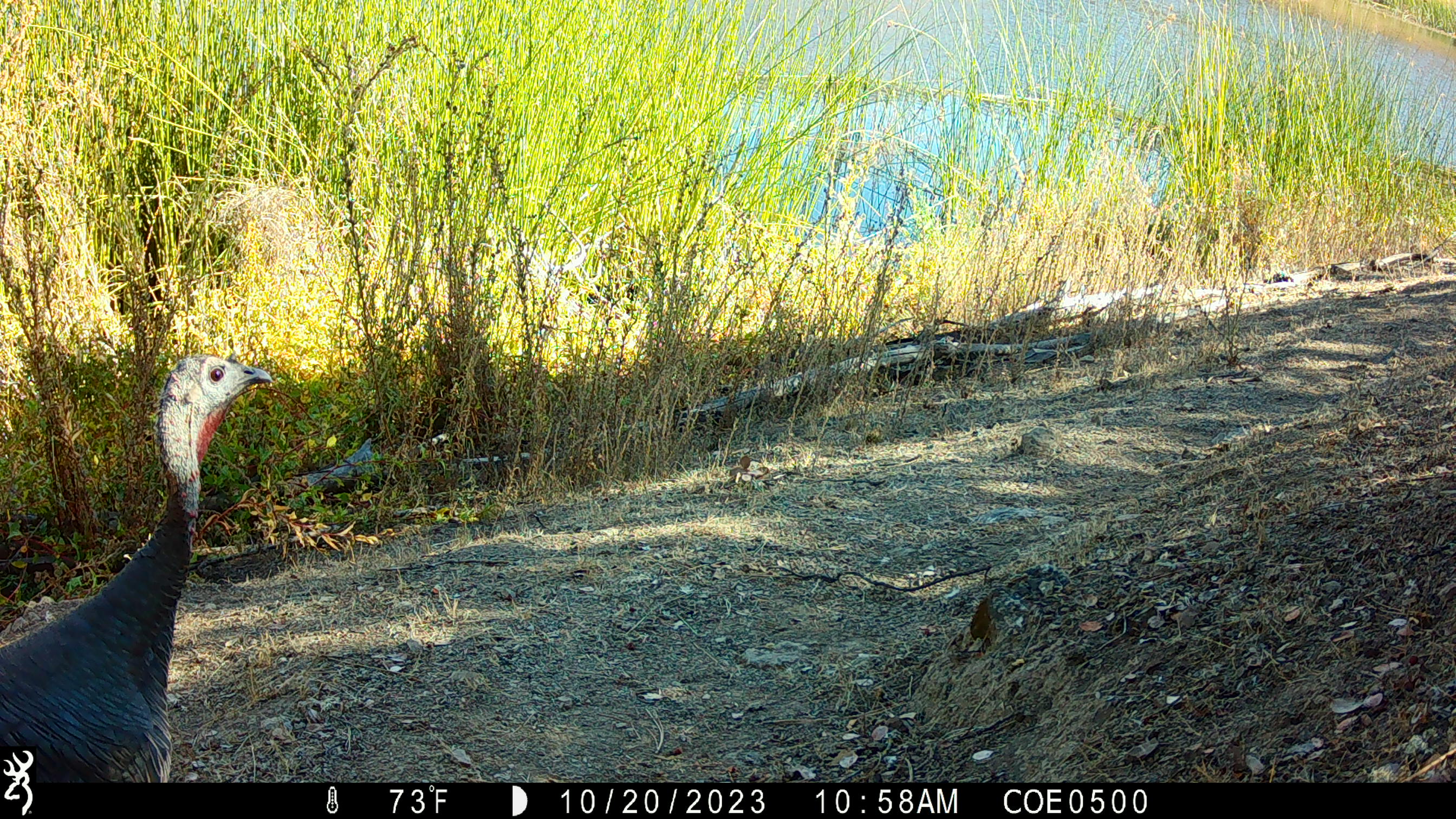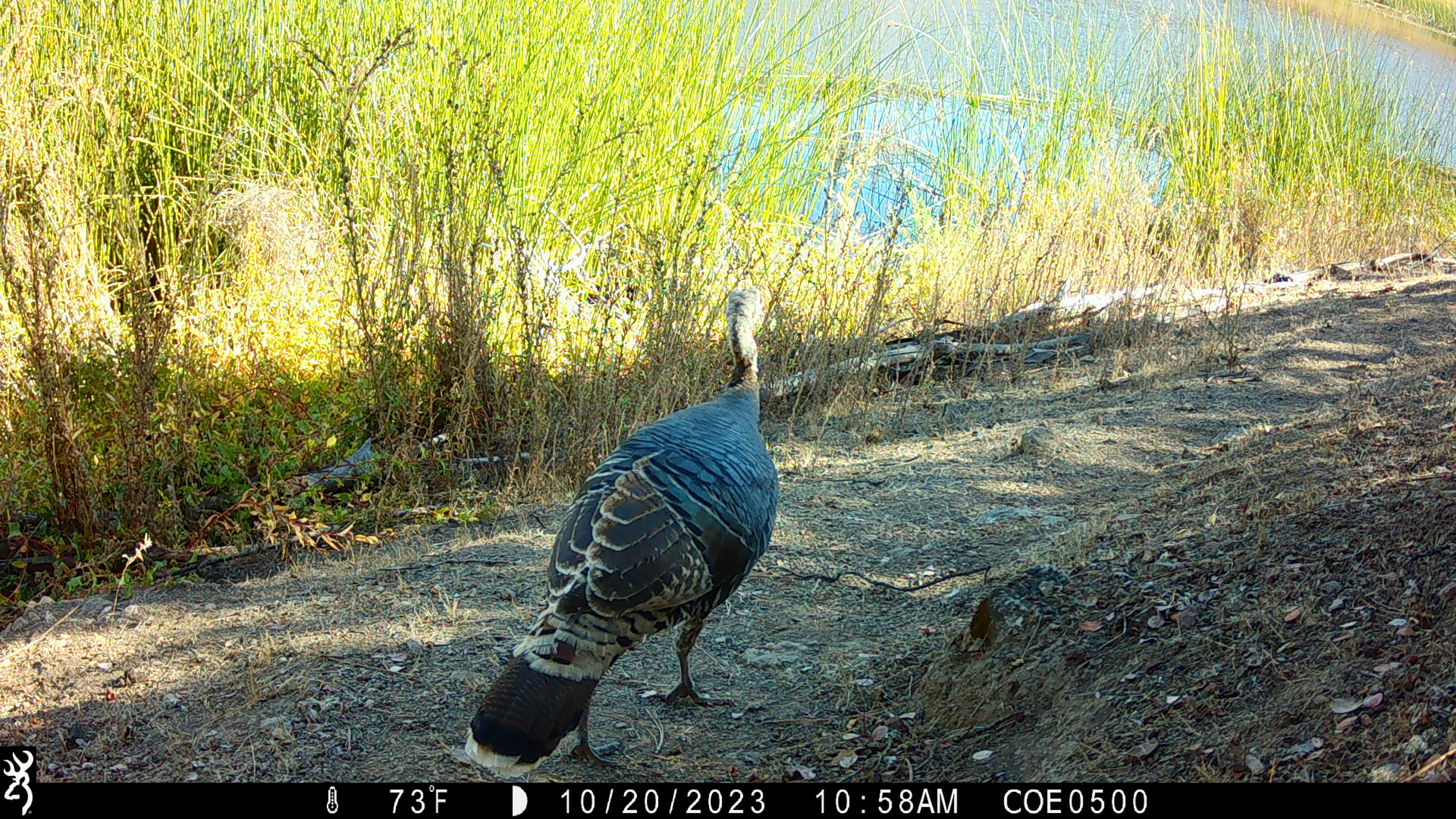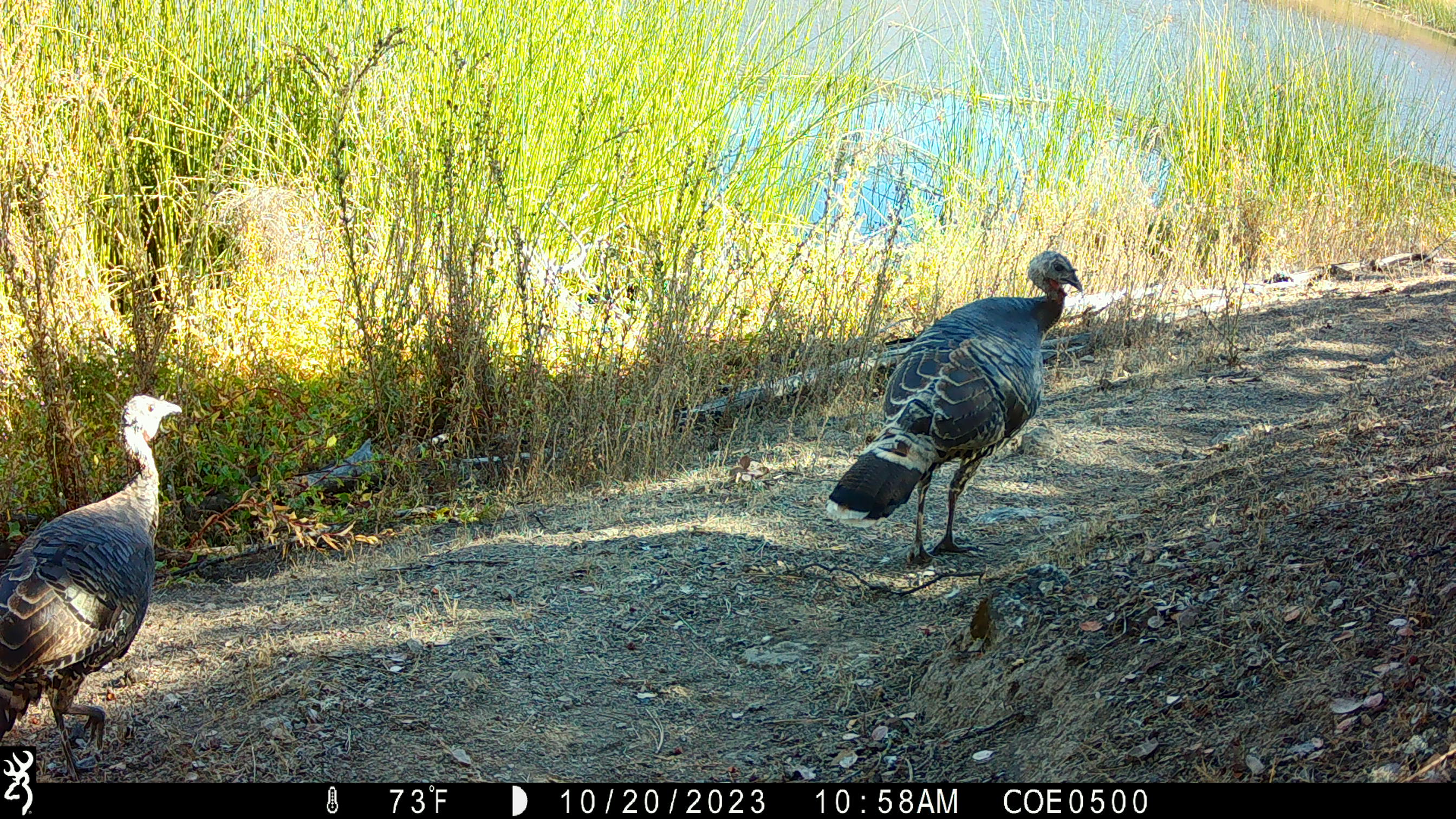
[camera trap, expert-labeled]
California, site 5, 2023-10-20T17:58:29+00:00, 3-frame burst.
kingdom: Animalia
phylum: Chordata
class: Aves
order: Galliformes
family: Phasianidae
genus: Meleagris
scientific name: Meleagris gallopavo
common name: turkey